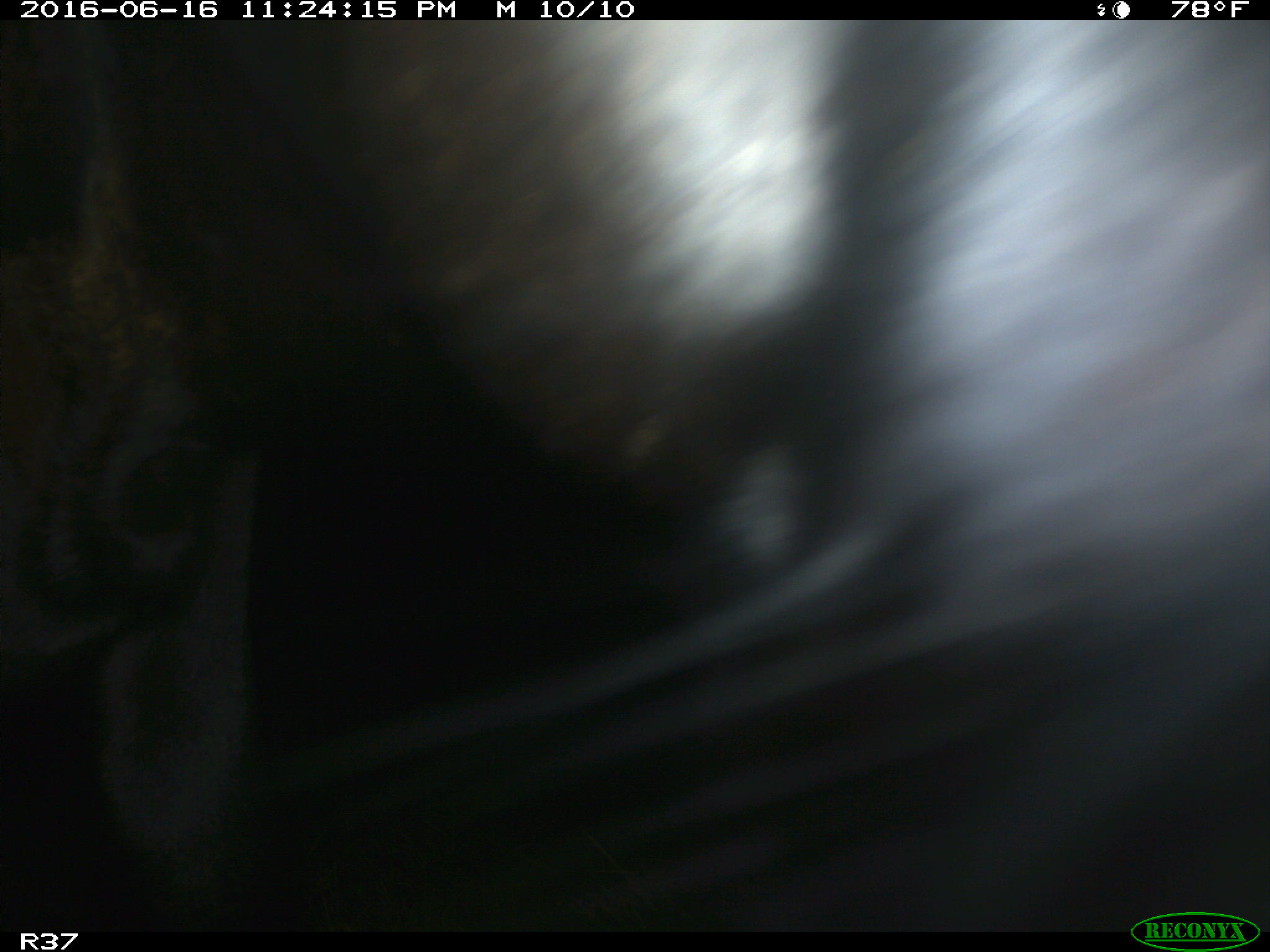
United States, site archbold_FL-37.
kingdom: Animalia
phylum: Chordata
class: Mammalia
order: Artiodactyla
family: Bovidae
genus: Bos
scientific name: Bos taurus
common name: domestic cow